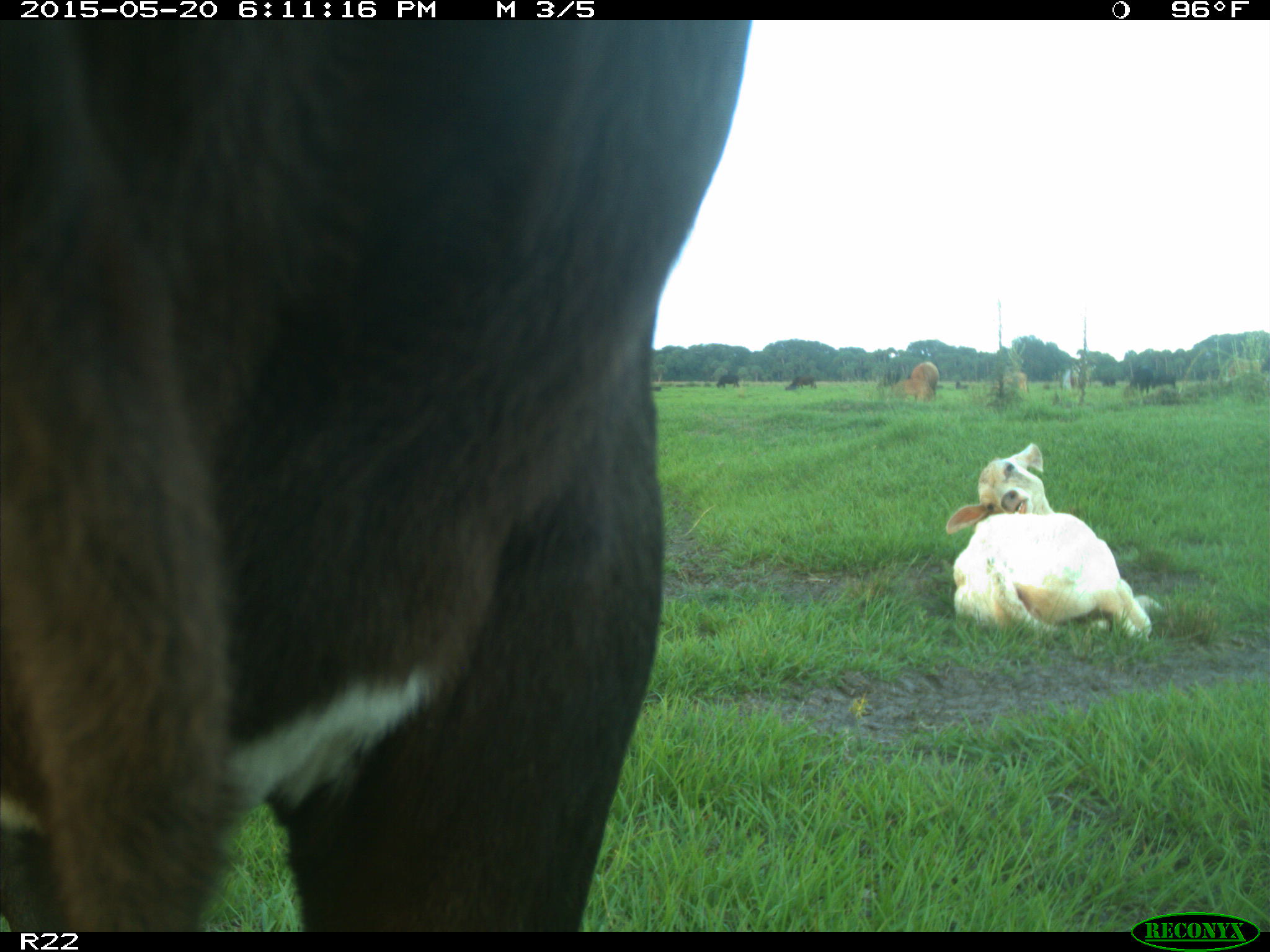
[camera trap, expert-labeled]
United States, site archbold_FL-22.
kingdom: Animalia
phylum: Chordata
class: Mammalia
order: Artiodactyla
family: Bovidae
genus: Bos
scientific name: Bos taurus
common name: domestic cow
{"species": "Bos taurus (domestic cow)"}